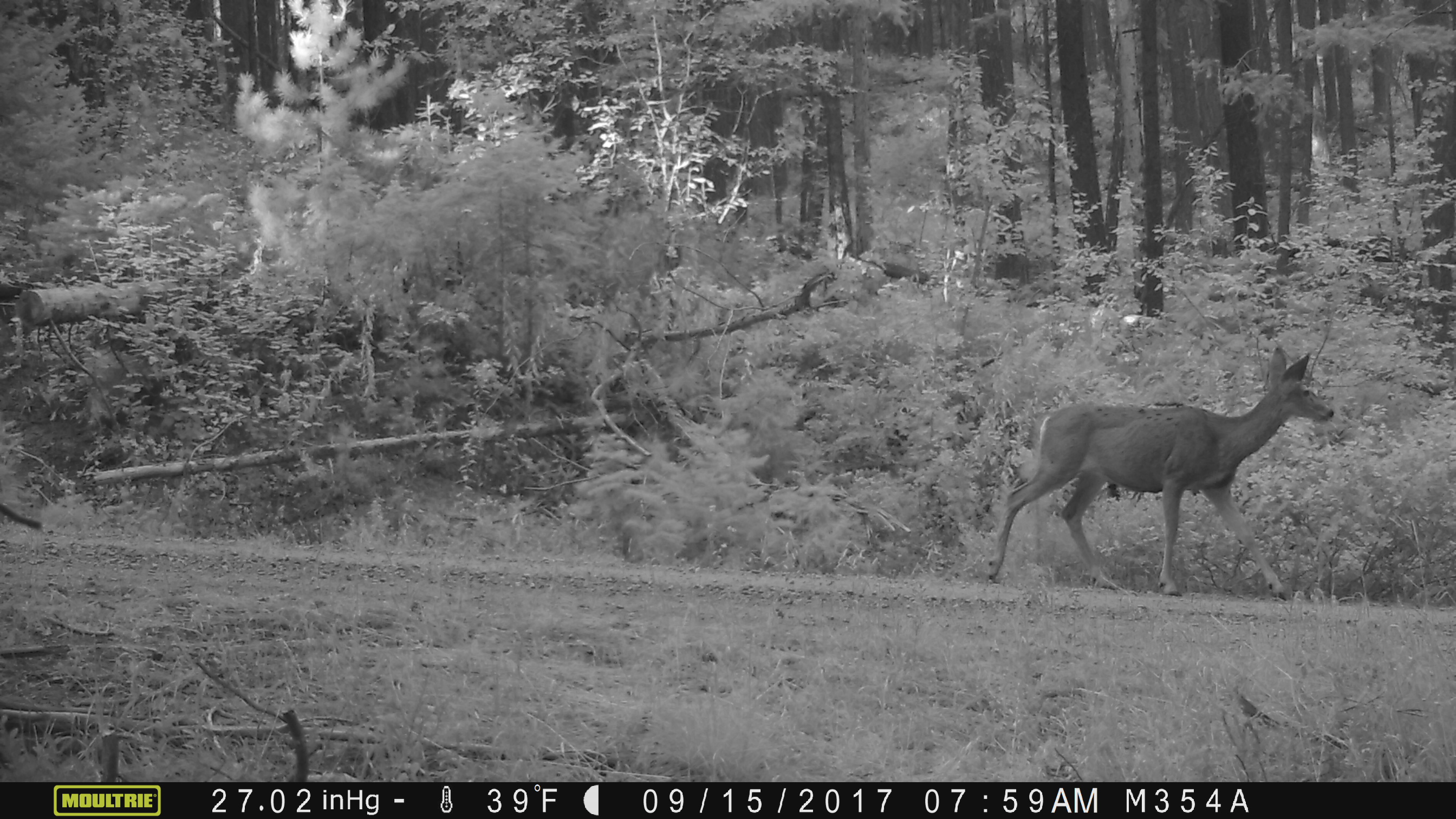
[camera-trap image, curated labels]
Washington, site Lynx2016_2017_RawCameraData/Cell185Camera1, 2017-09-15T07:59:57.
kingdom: Animalia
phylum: Chordata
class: Mammalia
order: Artiodactyla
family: Cervidae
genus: Odocoileus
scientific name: Odocoileus hemionus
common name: mule deer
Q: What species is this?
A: Odocoileus hemionus (mule deer).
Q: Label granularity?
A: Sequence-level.